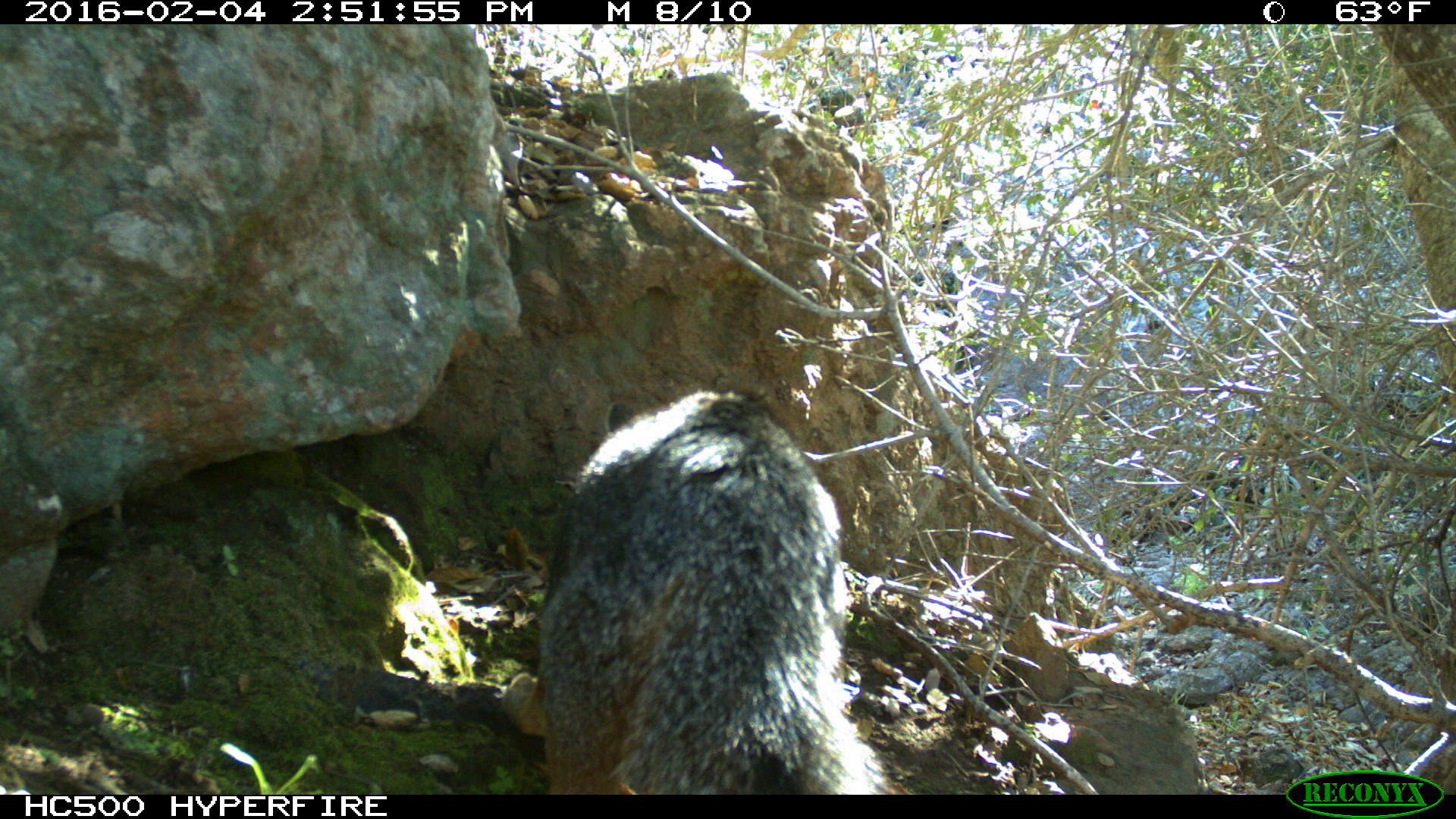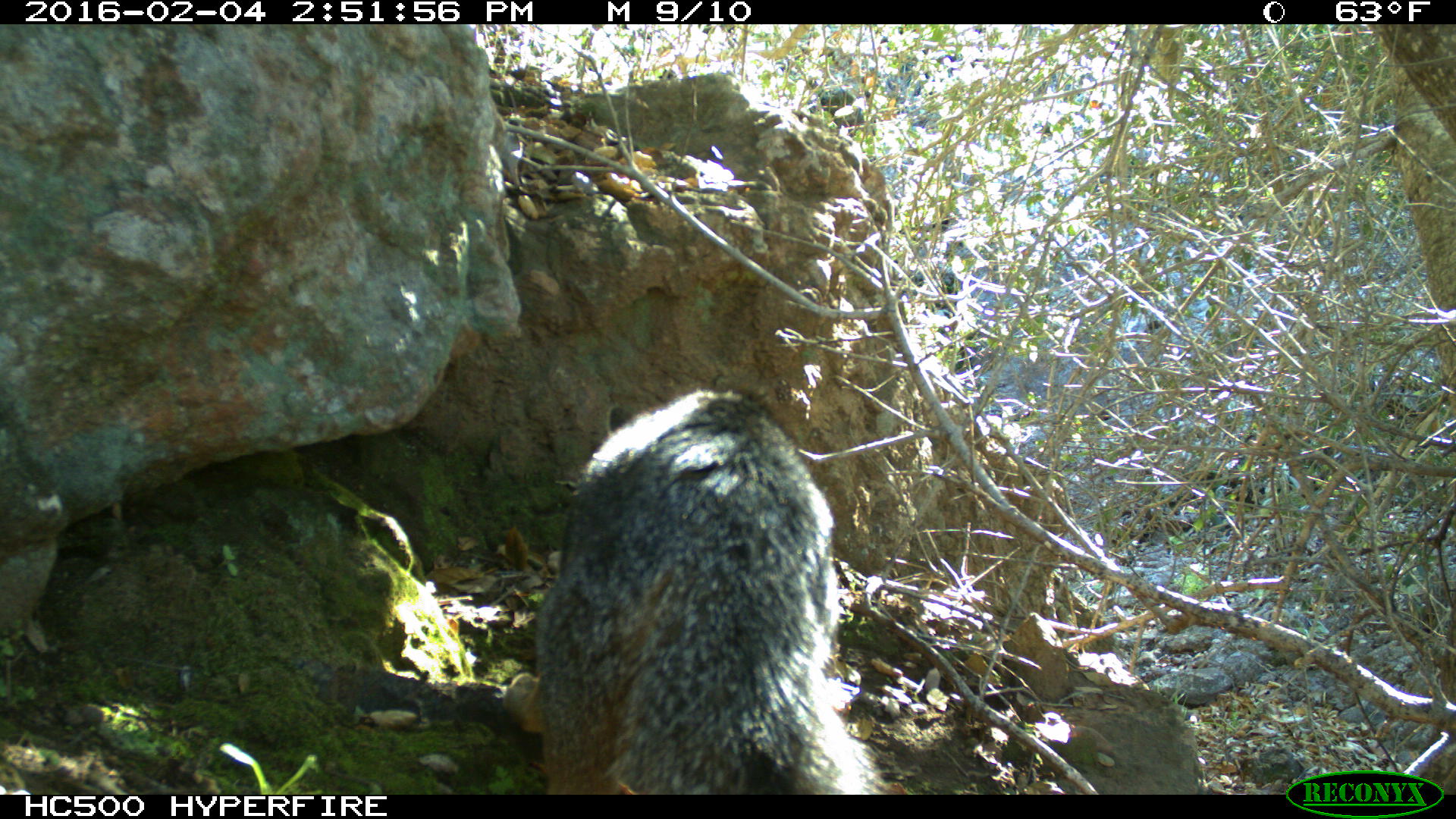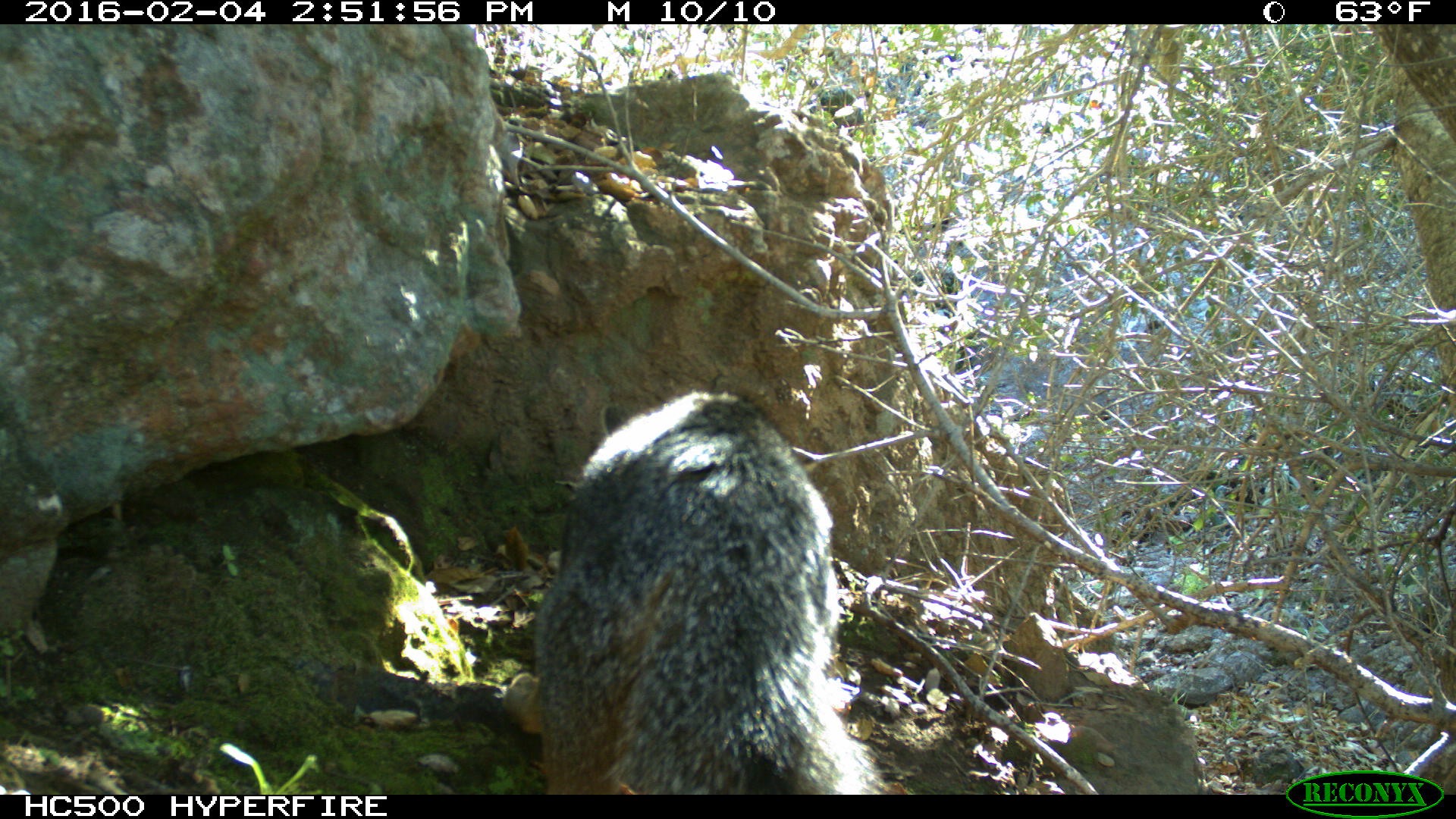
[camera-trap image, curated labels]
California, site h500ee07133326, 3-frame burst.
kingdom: Animalia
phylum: Chordata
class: Mammalia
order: Carnivora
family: Canidae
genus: Urocyon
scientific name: Urocyon littoralis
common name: island fox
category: fox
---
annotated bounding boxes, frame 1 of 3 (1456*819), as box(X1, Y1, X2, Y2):
fox: box(500, 387, 894, 794)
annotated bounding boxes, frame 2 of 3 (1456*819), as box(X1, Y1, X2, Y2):
fox: box(504, 388, 891, 794)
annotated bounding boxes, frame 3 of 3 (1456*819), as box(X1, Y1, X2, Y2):
fox: box(500, 389, 882, 795)